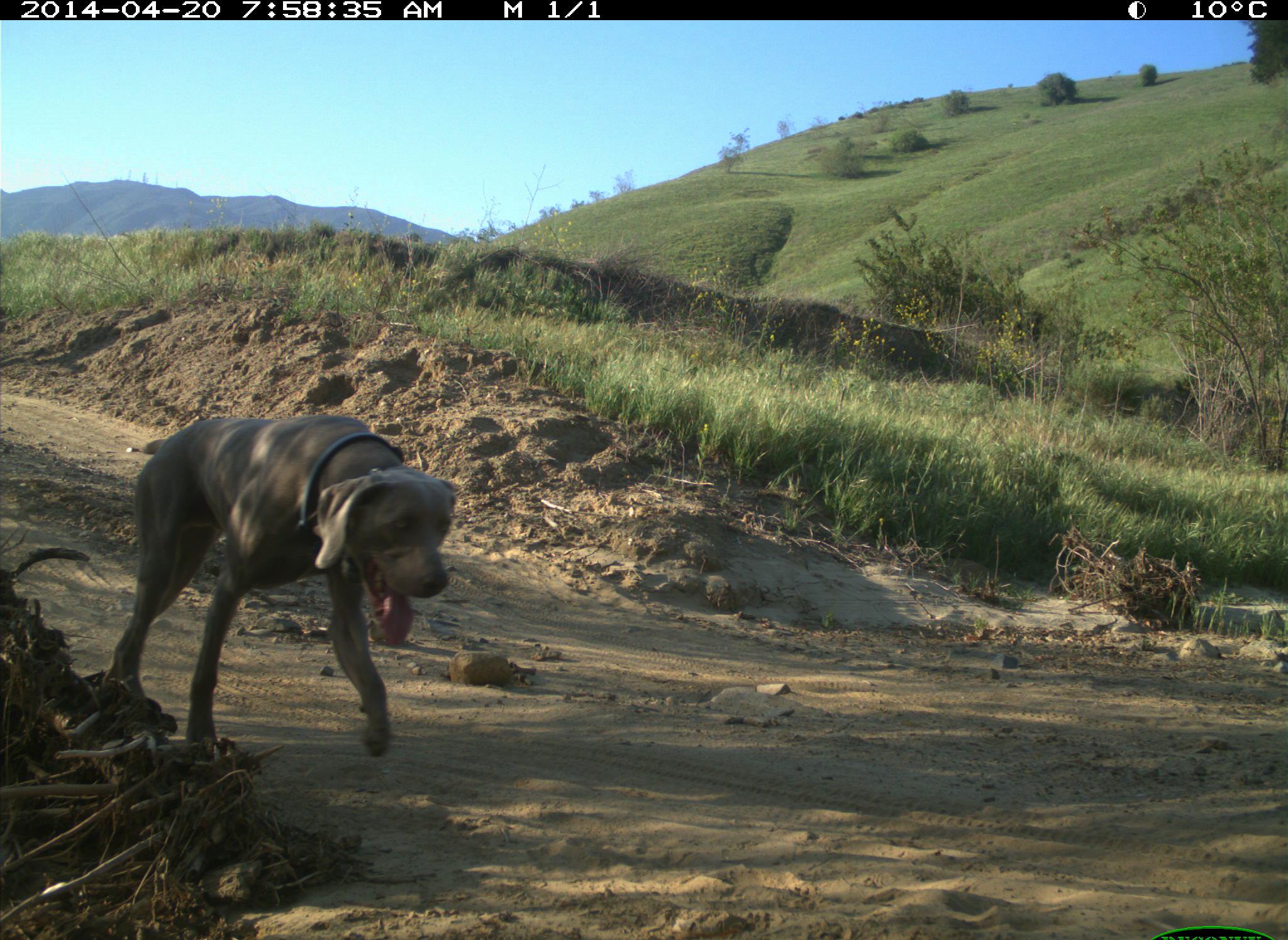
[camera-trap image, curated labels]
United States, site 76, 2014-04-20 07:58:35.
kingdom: Animalia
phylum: Chordata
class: Mammalia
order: Carnivora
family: Canidae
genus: Canis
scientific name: Canis familiaris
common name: domestic dog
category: dog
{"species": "dog (domestic dog) (Canis familiaris)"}